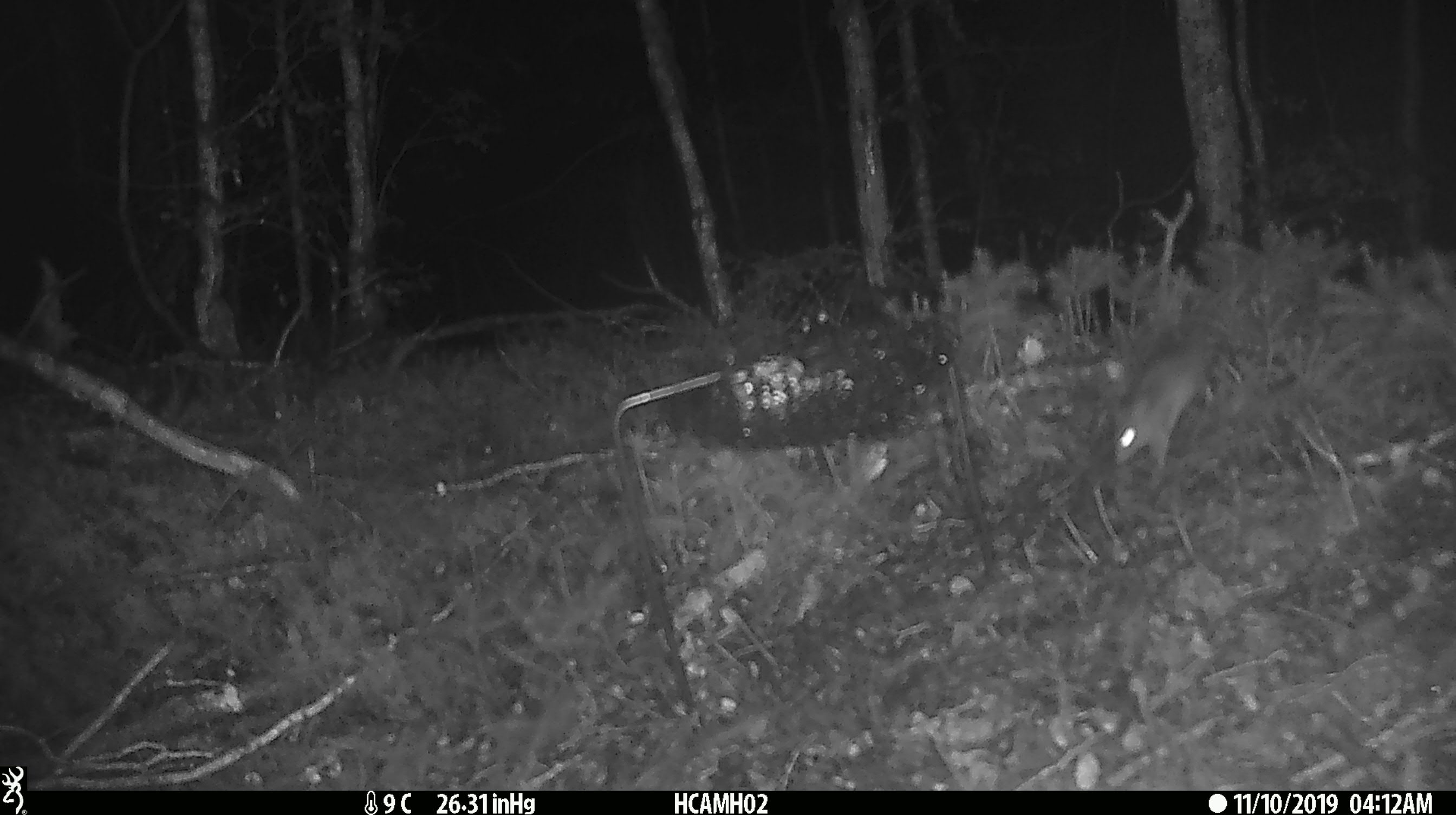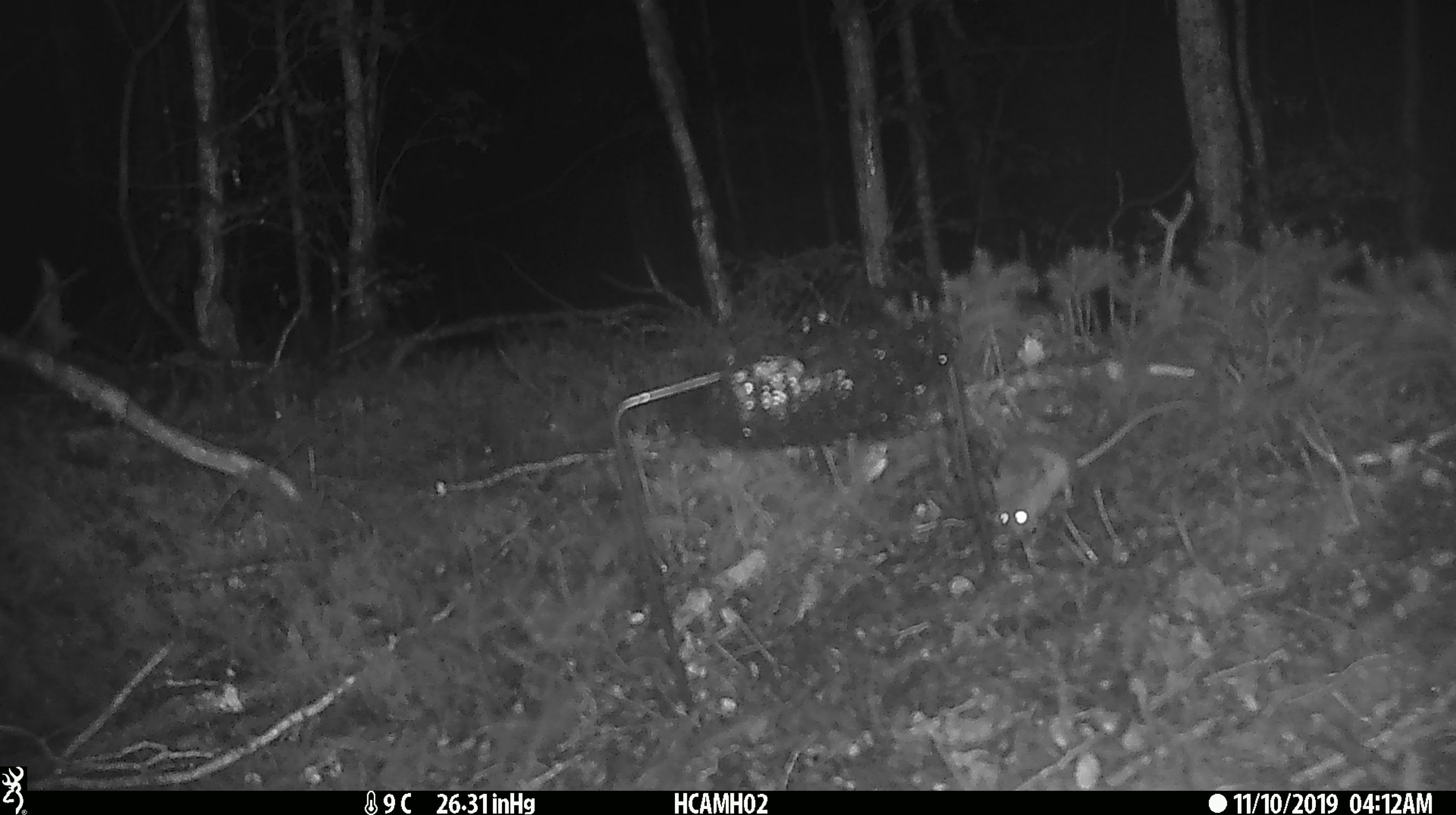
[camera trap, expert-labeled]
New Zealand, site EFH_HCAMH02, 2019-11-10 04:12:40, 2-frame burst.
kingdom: Animalia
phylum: Chordata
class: Mammalia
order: Rodentia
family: Muridae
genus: Mus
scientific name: Mus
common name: mouse